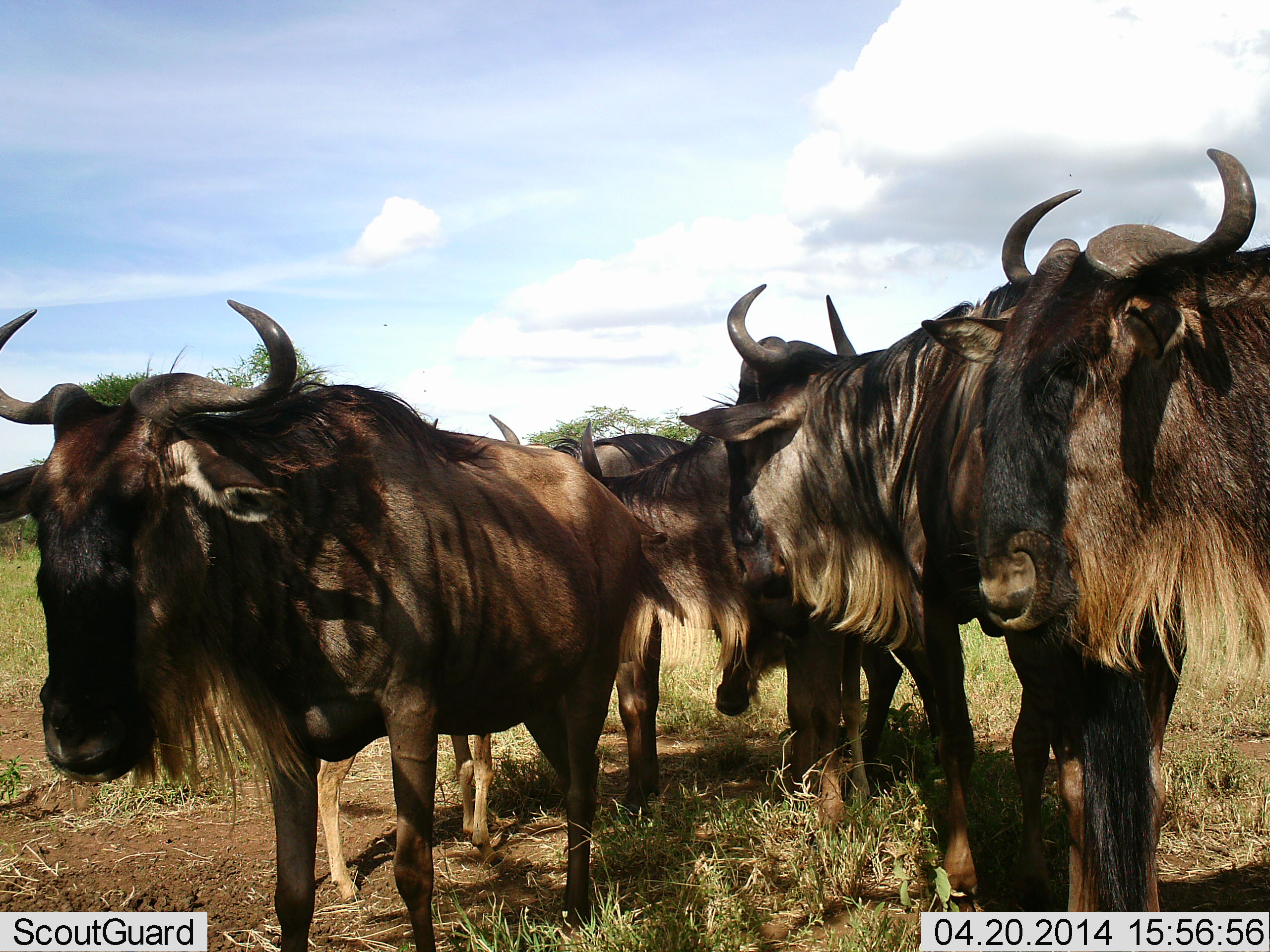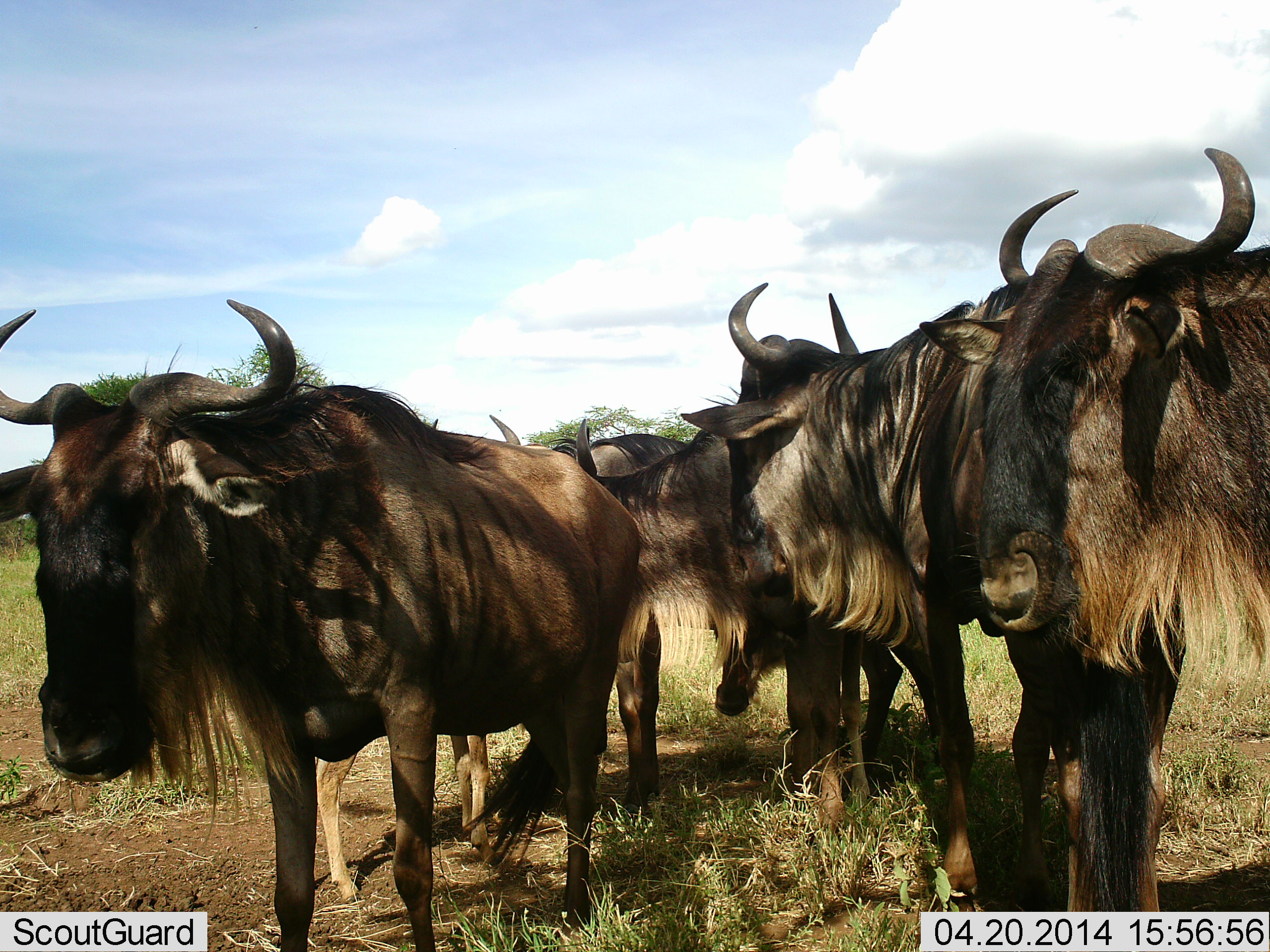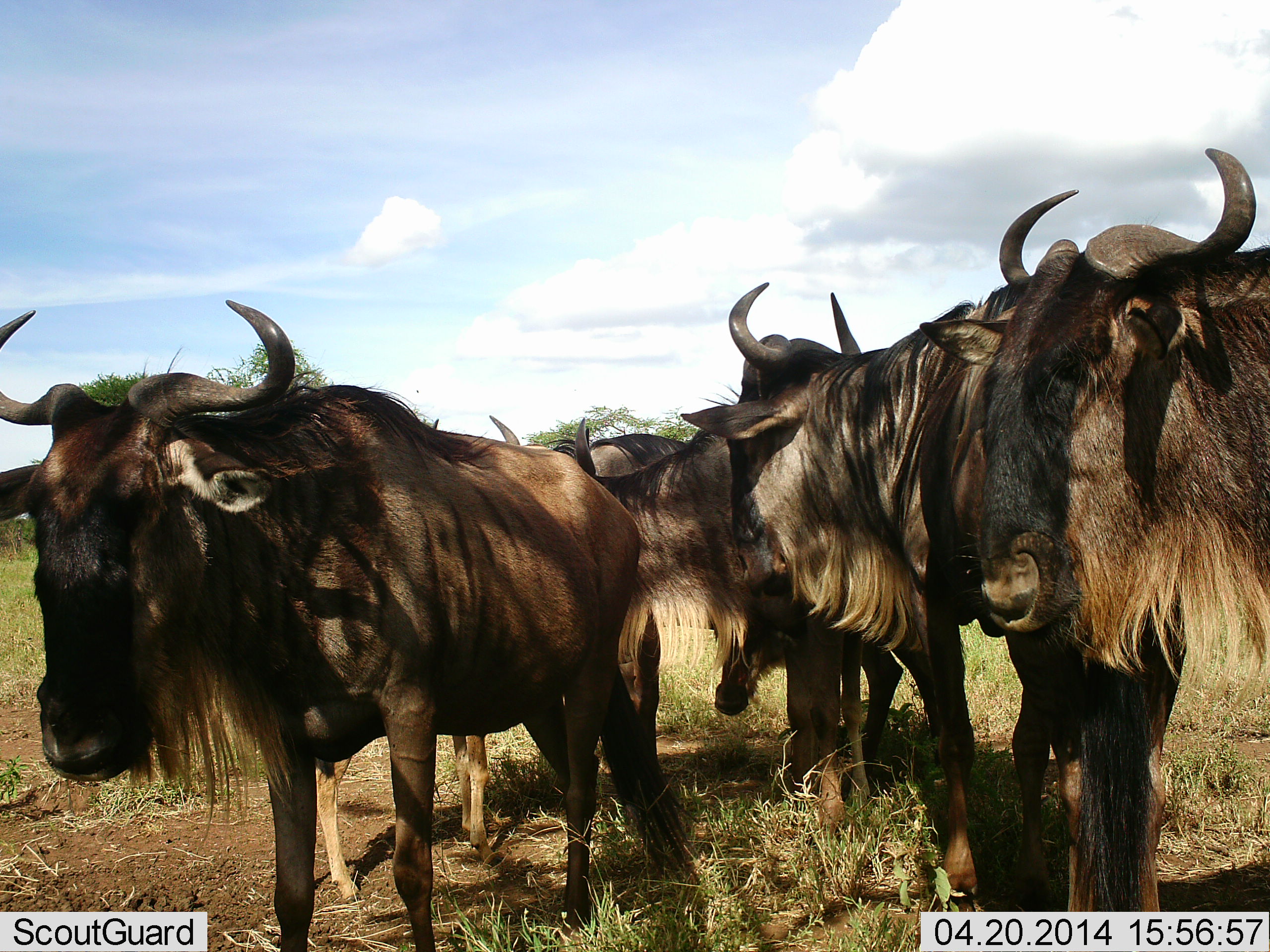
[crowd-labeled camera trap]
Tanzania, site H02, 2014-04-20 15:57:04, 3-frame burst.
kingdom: Animalia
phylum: Chordata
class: Mammalia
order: Artiodactyla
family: Bovidae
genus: Connochaetes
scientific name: Connochaetes taurinus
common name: blue wildebeest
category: wildebeest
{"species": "wildebeest (blue wildebeest) (Connochaetes taurinus)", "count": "5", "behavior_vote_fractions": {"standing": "100%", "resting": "0%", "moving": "0%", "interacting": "0%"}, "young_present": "20%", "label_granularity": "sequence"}